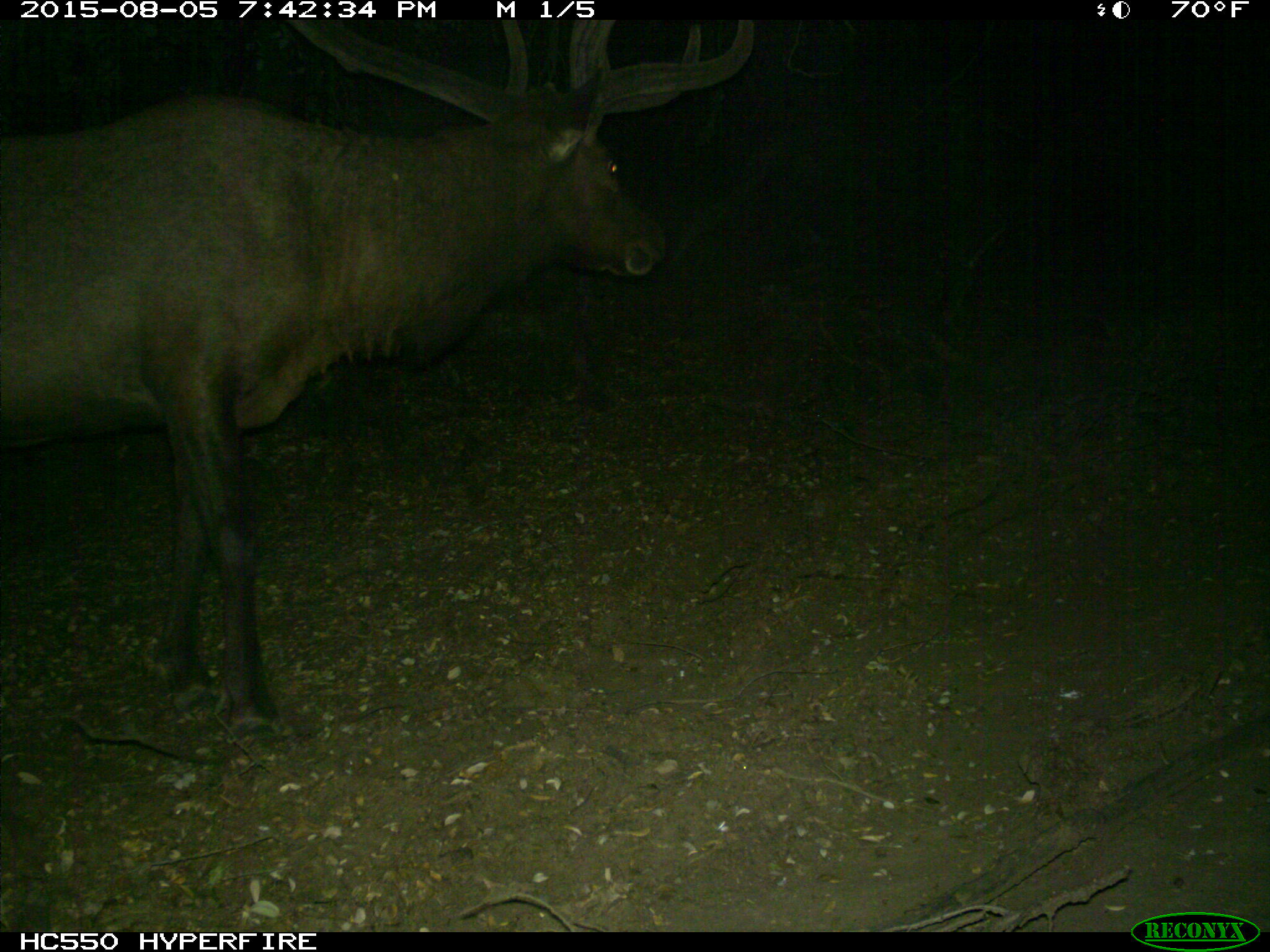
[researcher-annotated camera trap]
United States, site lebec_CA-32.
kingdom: Animalia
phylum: Chordata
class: Mammalia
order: Artiodactyla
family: Cervidae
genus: Cervus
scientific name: Cervus canadensis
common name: elk